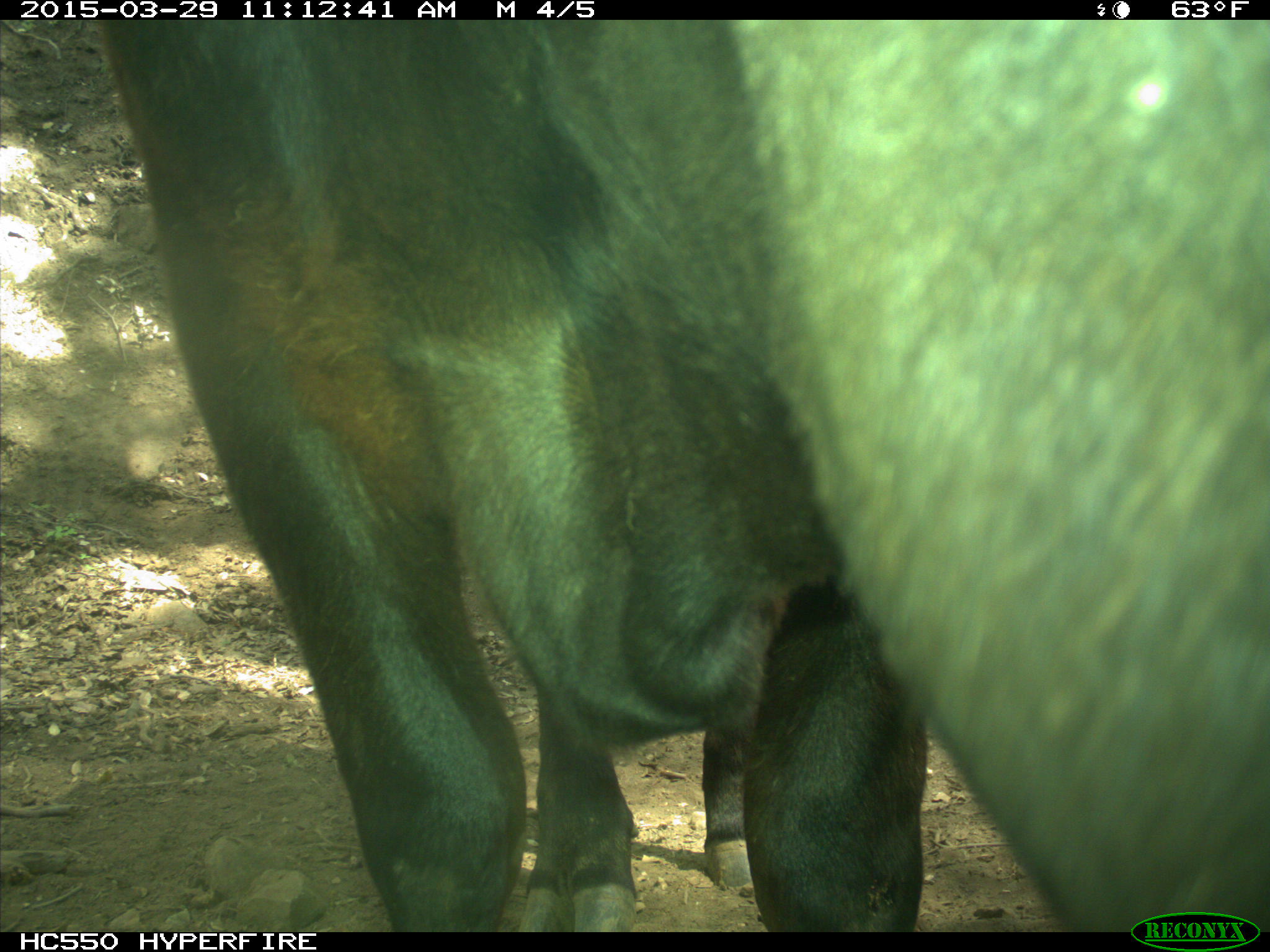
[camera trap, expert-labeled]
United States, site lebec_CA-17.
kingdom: Animalia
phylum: Chordata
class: Mammalia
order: Artiodactyla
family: Bovidae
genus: Bos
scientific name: Bos taurus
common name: domestic cow